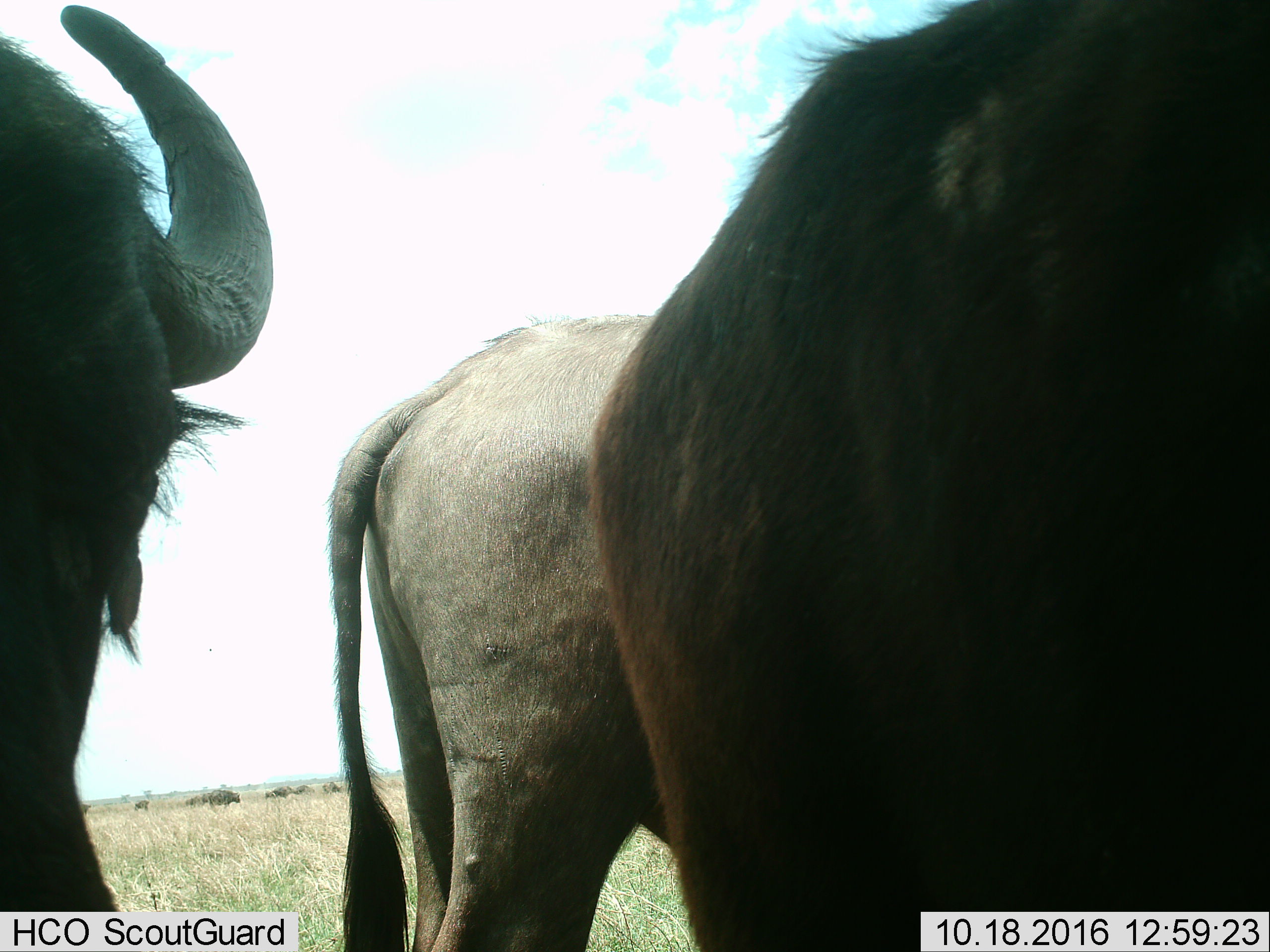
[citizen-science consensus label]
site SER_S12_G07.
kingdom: Animalia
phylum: Chordata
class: Mammalia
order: Artiodactyla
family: Bovidae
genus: Syncerus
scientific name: Syncerus caffer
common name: african buffalo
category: buffalo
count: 3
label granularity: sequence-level